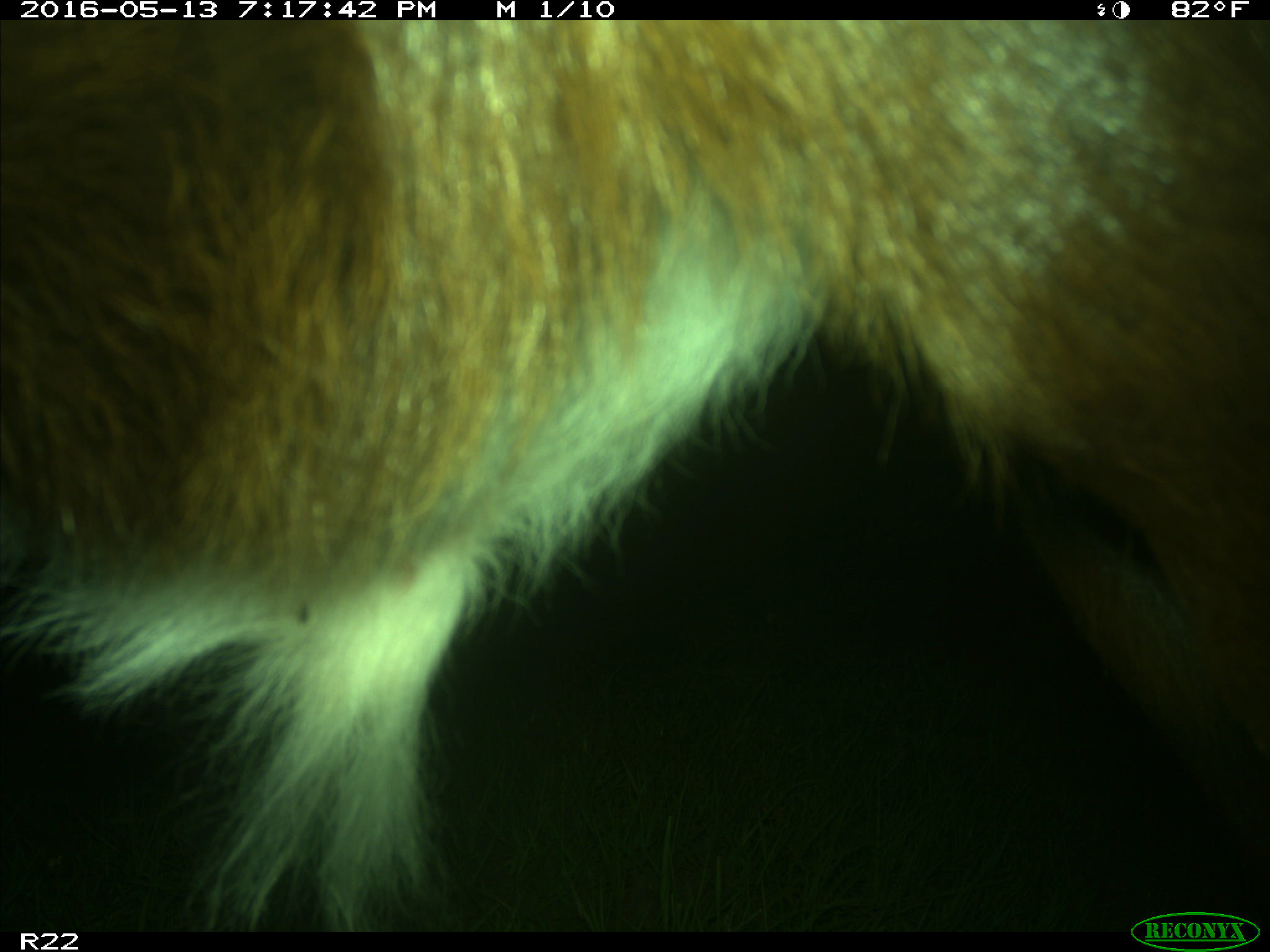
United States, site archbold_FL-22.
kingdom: Animalia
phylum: Chordata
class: Mammalia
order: Artiodactyla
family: Bovidae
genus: Bos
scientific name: Bos taurus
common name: domestic cow